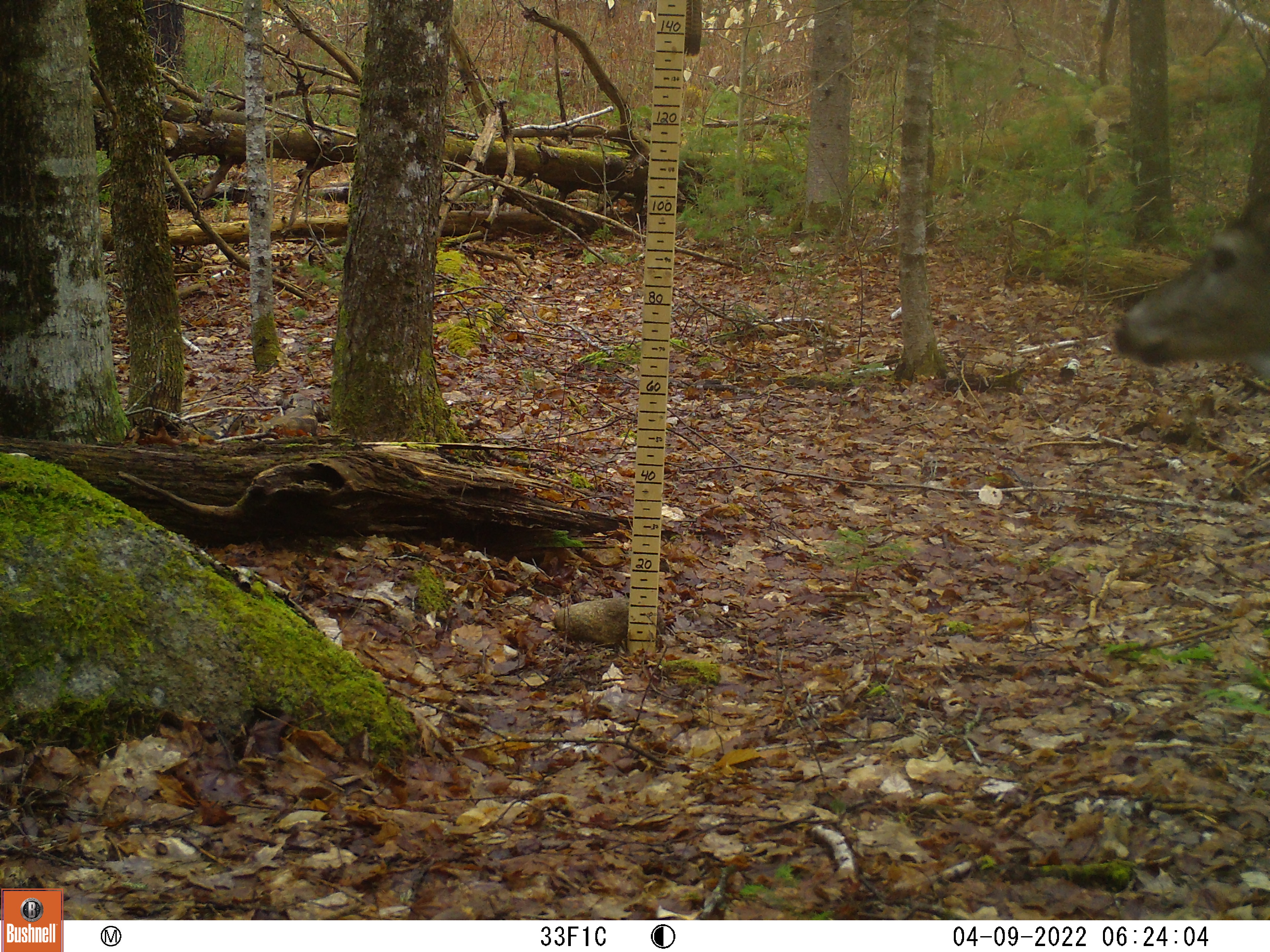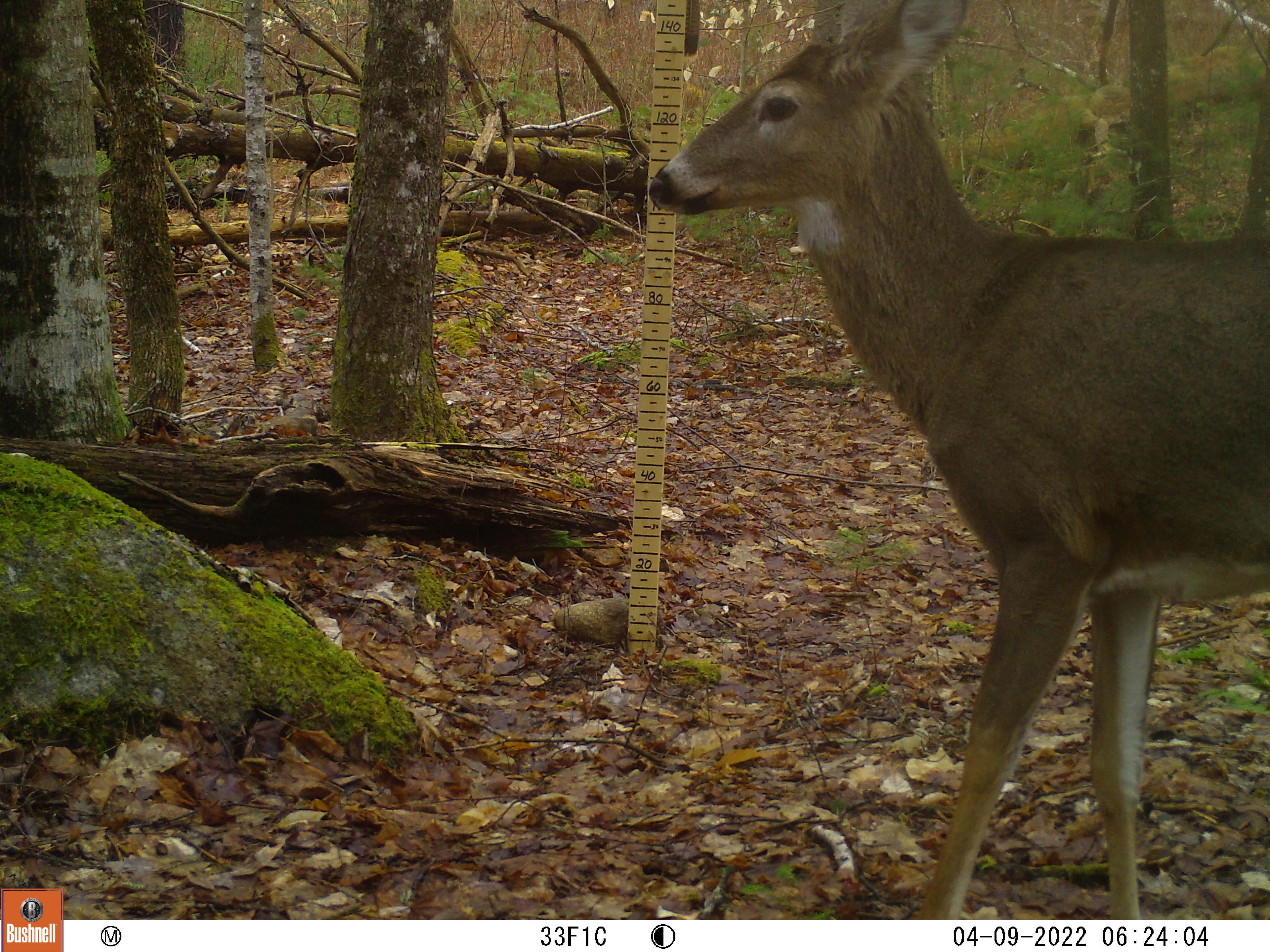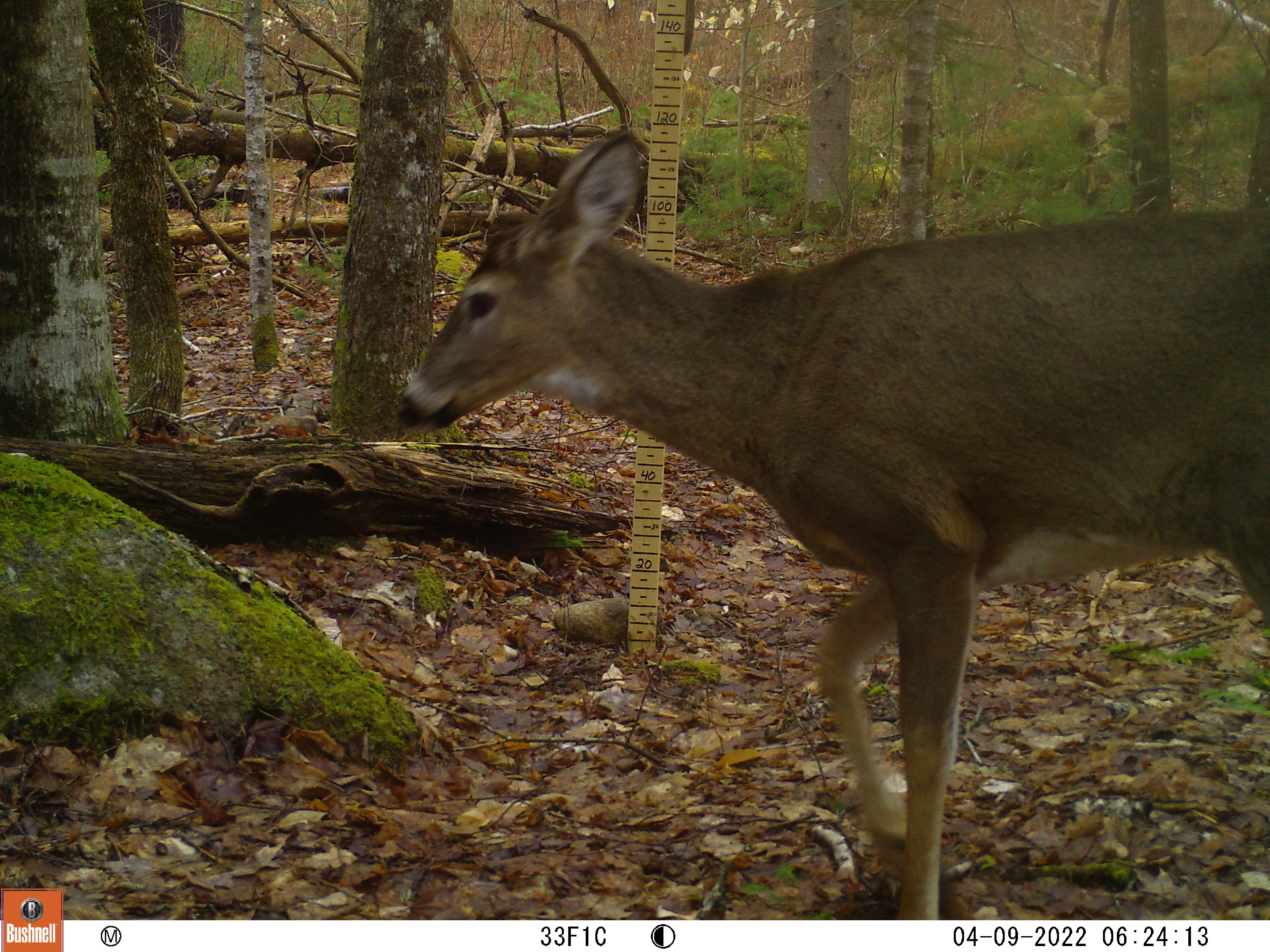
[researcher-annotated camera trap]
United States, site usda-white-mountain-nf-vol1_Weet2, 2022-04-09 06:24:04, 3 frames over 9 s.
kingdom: Animalia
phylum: Chordata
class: Mammalia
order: Artiodactyla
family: Cervidae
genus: Odocoileus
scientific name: Odocoileus virginianus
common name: white-tailed deer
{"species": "white-tailed deer (Odocoileus virginianus)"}